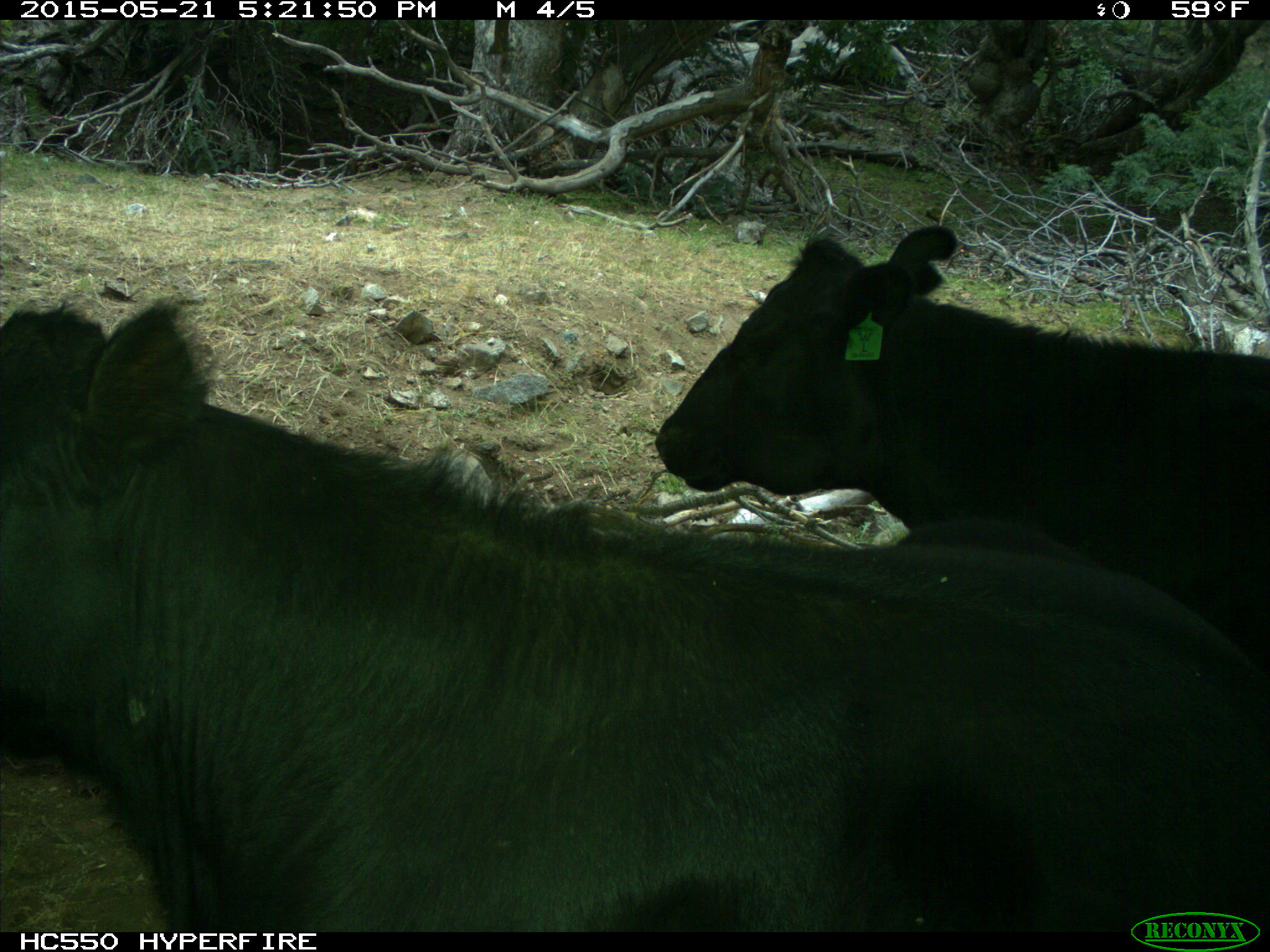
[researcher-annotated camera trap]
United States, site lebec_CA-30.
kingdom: Animalia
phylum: Chordata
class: Mammalia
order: Artiodactyla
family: Bovidae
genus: Bos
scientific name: Bos taurus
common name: domestic cow